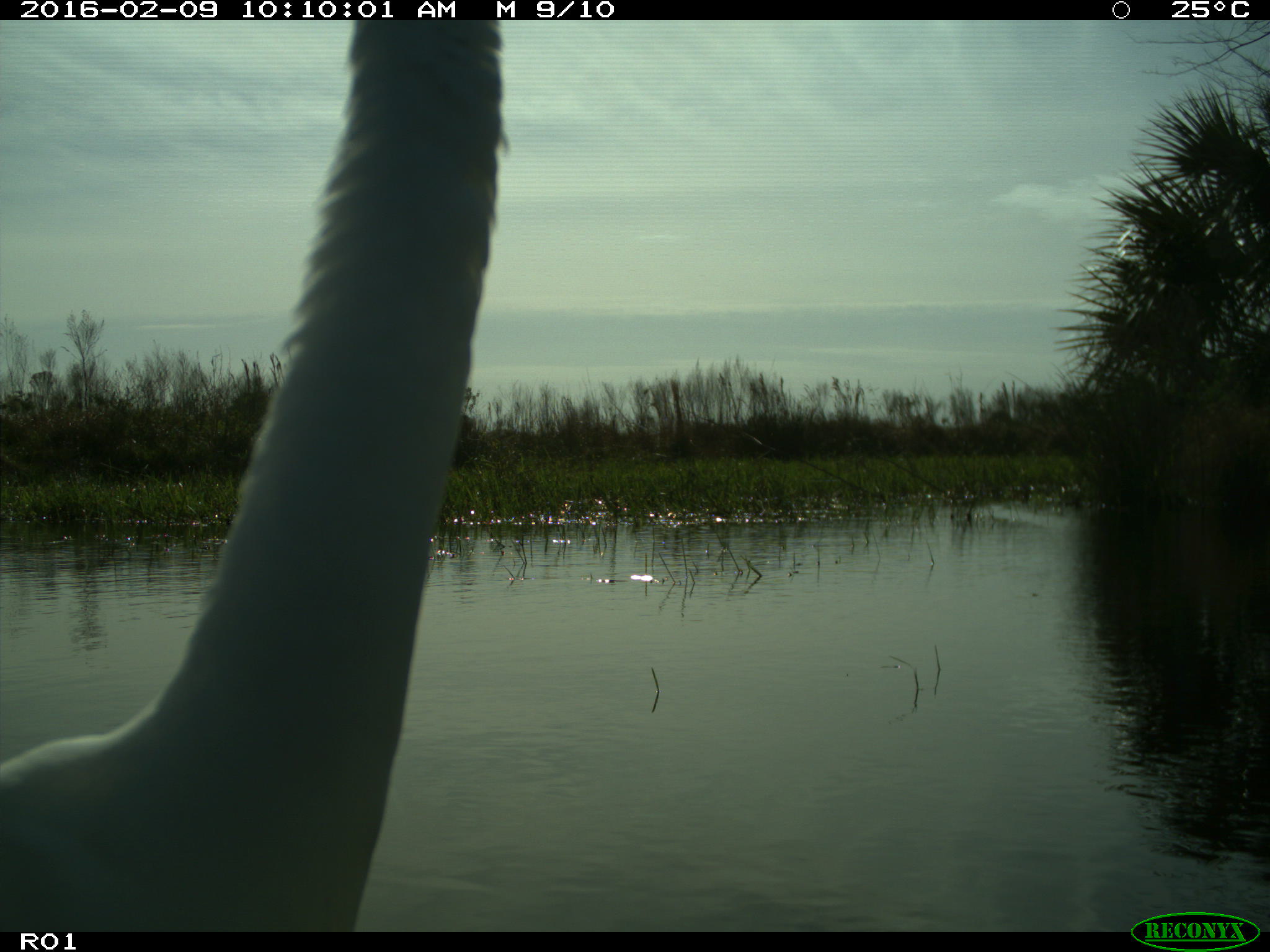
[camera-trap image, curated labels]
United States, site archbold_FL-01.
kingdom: Animalia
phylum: Chordata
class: Aves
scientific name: Aves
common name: birds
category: unidentified bird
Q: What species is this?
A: Unidentified bird (birds) (Aves).